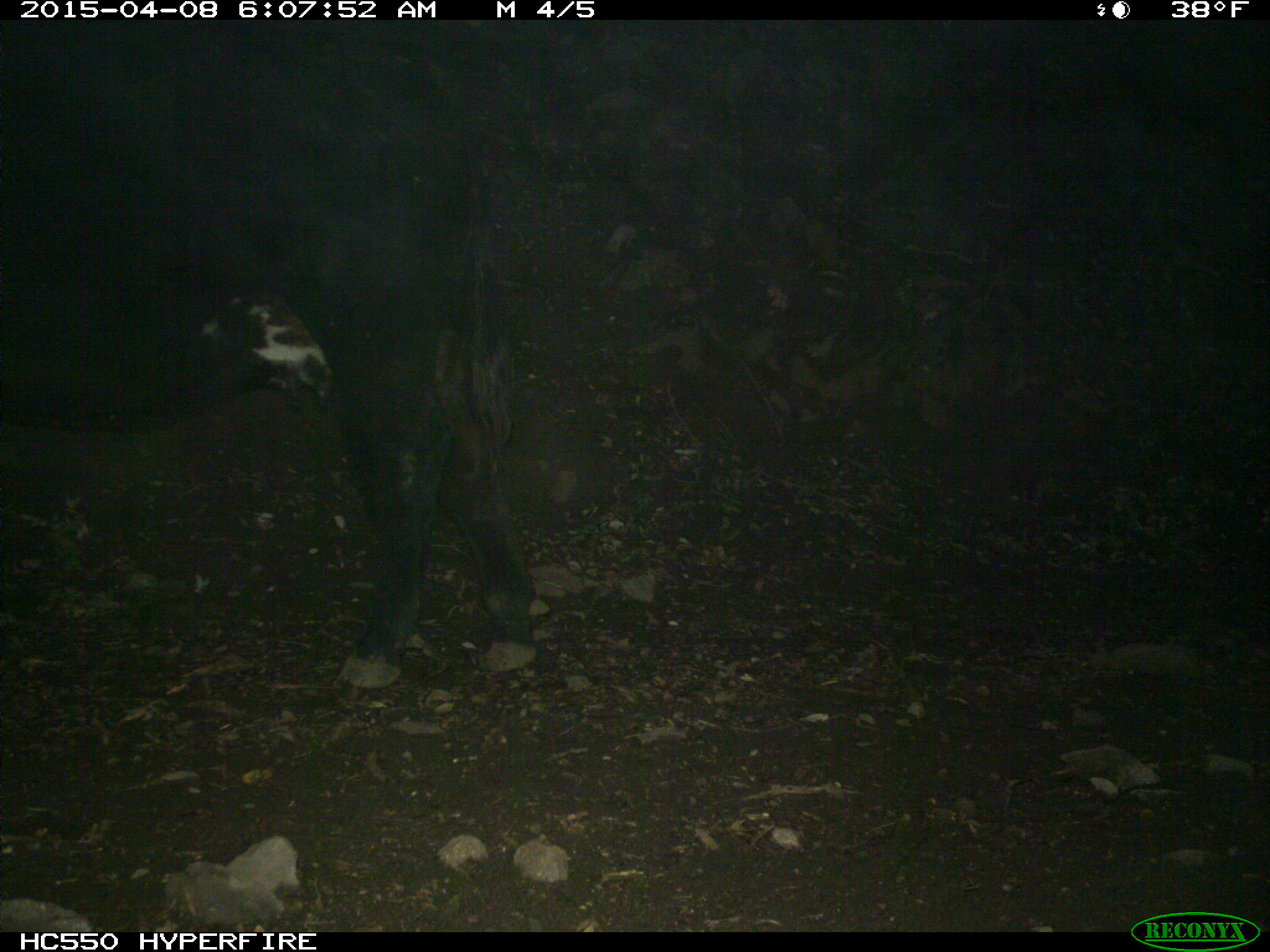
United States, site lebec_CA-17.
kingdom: Animalia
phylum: Chordata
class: Mammalia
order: Artiodactyla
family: Bovidae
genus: Bos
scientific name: Bos taurus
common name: domestic cow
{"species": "Bos taurus (domestic cow)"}